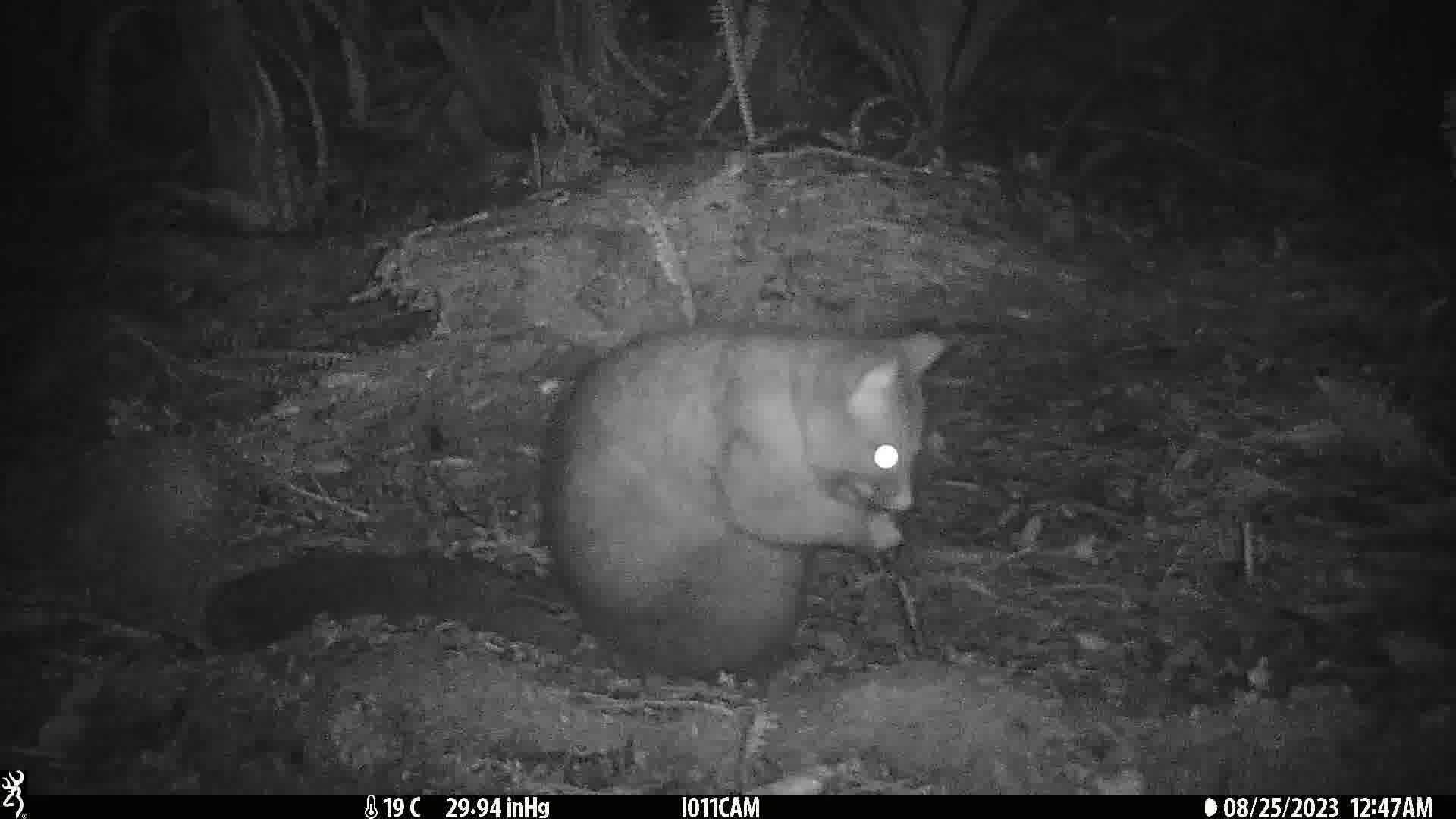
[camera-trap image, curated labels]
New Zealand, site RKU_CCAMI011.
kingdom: Animalia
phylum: Chordata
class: Mammalia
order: Diprotodontia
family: Phalangeridae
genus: Trichosurus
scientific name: Trichosurus vulpecula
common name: common brushtail possum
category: possum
Possum (common brushtail possum) (Trichosurus vulpecula).